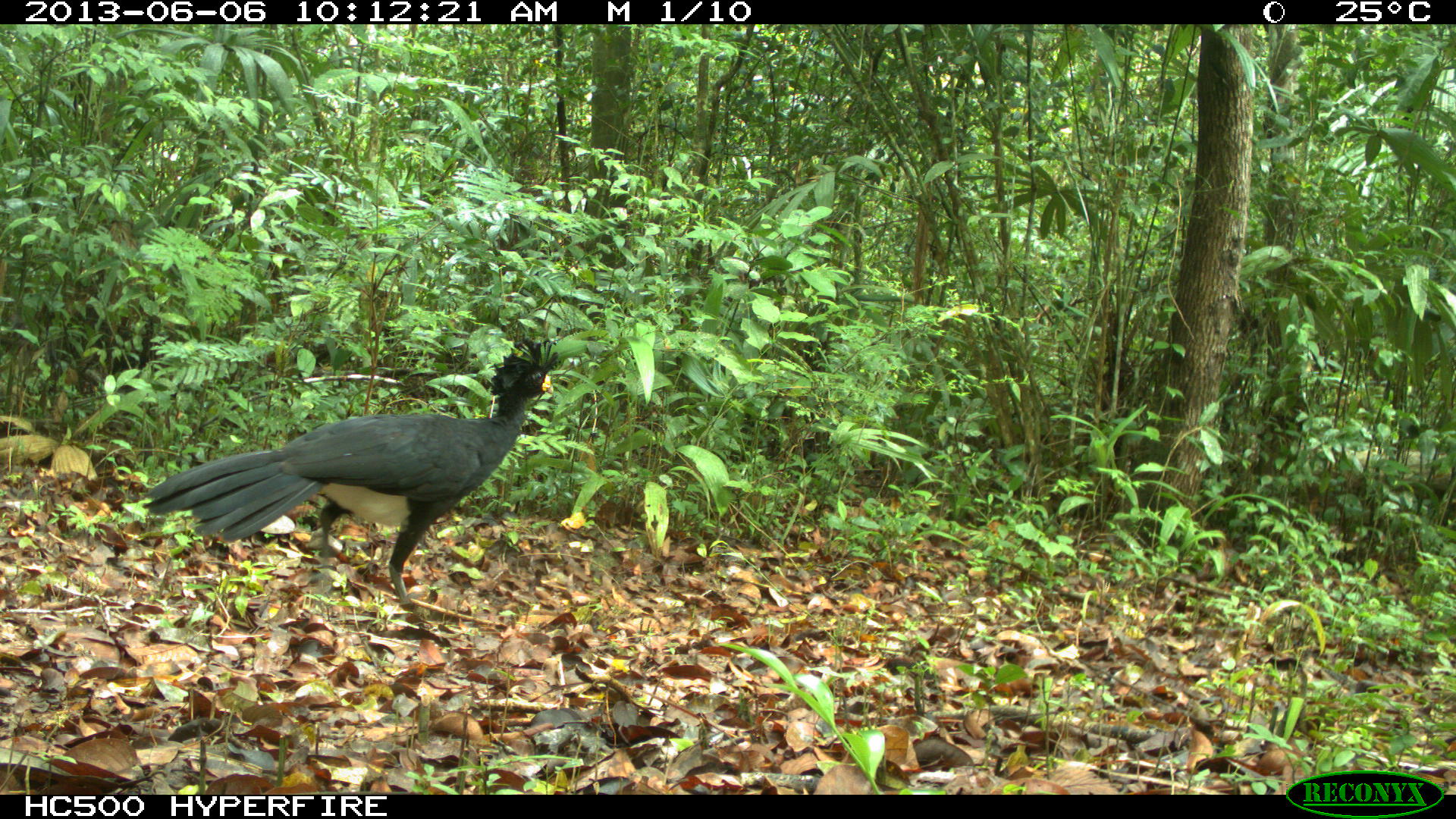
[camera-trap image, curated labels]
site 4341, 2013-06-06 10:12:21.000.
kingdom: Animalia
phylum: Chordata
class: Aves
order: Galliformes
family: Cracidae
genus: Crax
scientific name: Crax rubra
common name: great curassow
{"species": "Crax rubra (great curassow)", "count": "1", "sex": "male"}